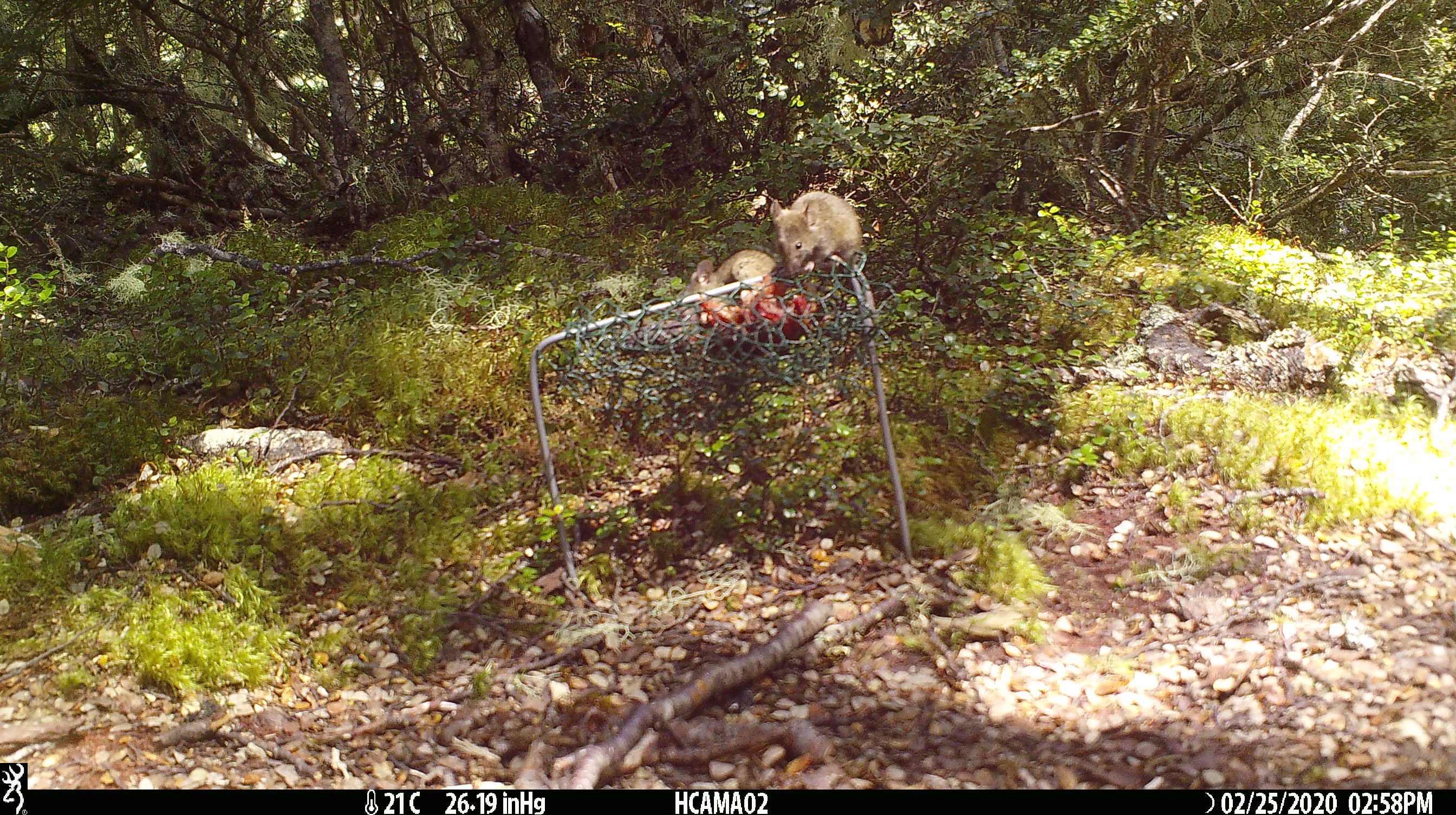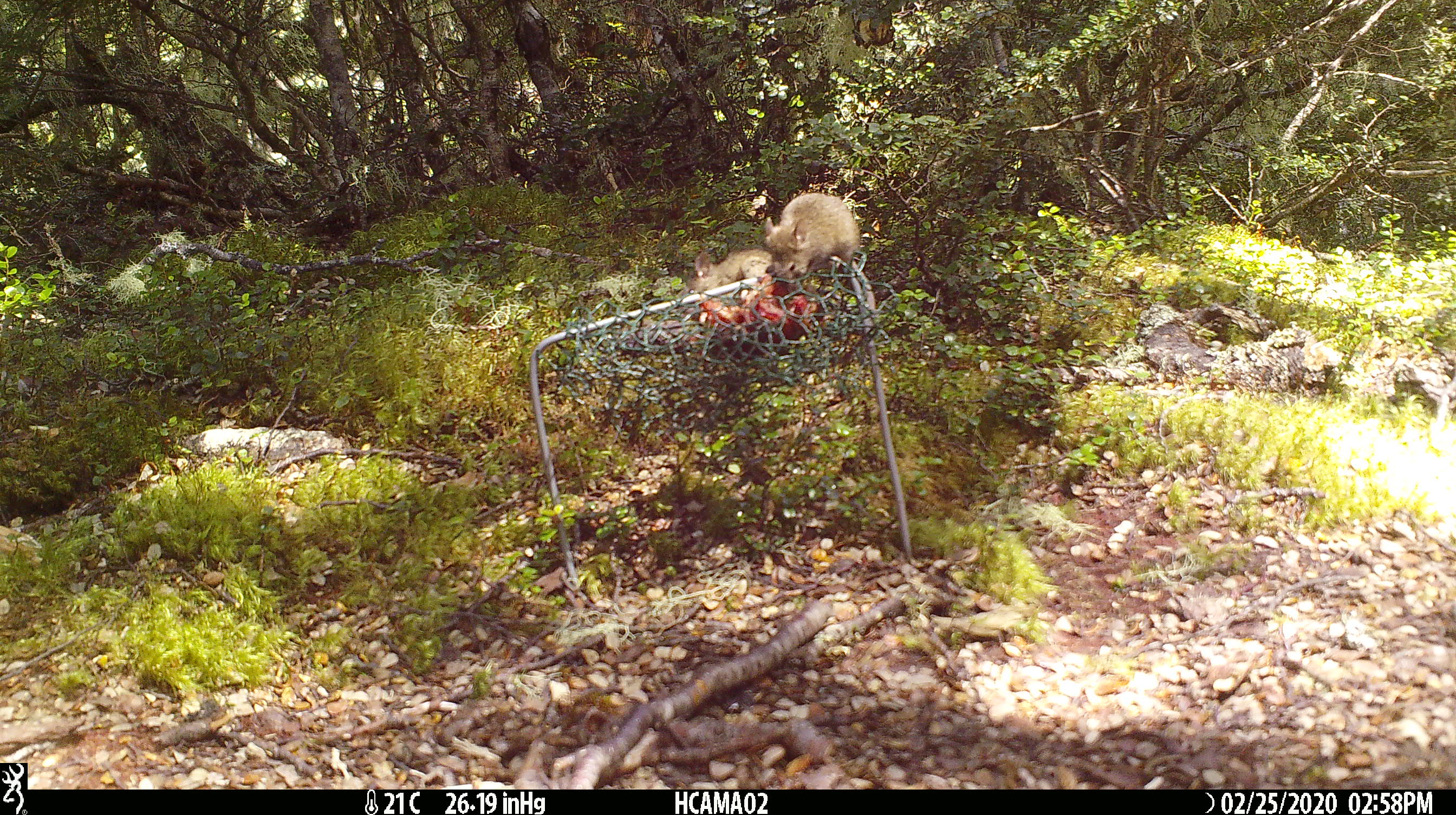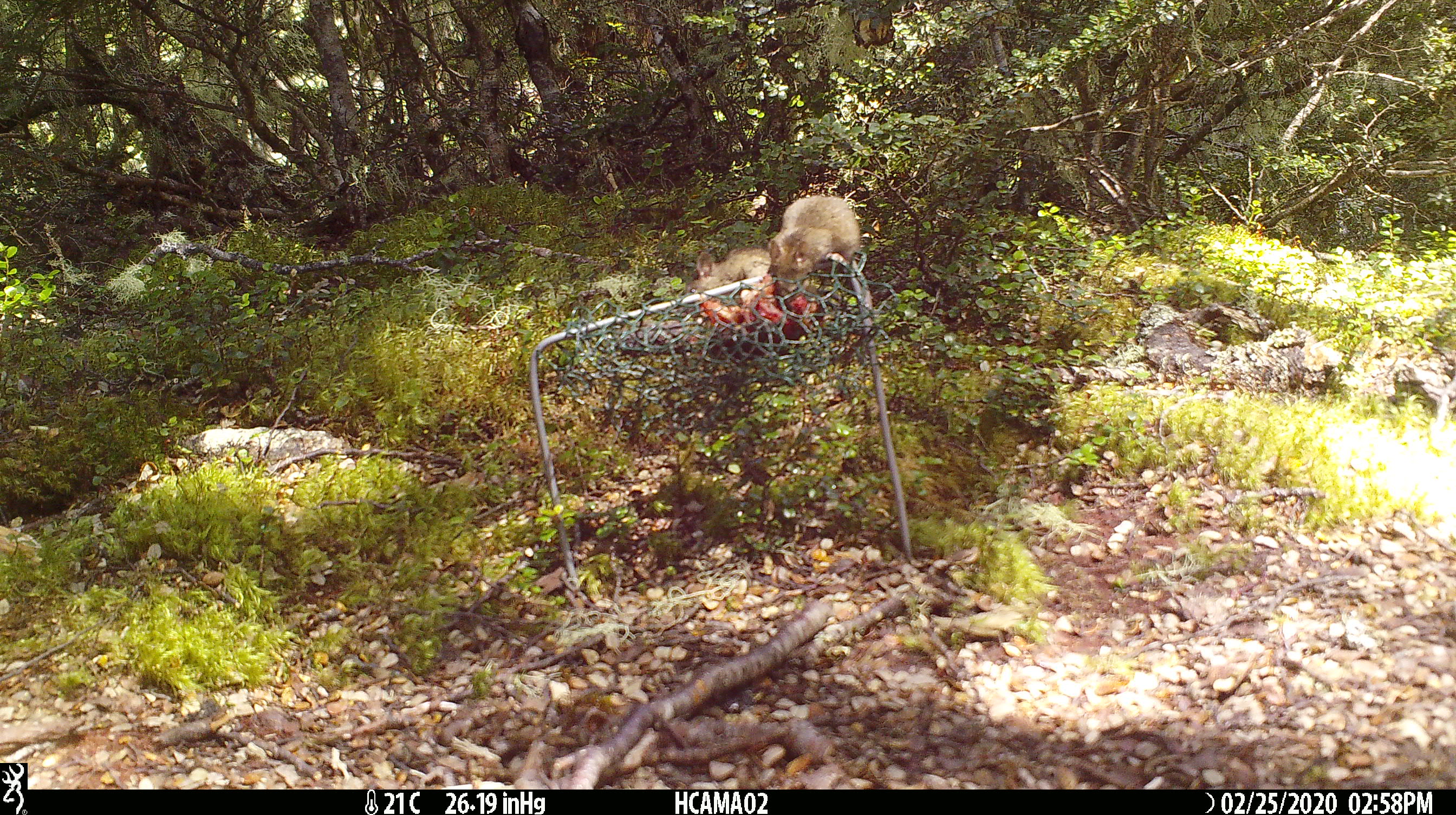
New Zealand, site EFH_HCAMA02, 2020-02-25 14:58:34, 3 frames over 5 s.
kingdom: Animalia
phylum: Chordata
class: Mammalia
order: Rodentia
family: Muridae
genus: Mus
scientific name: Mus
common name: mouse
Mouse (Mus).